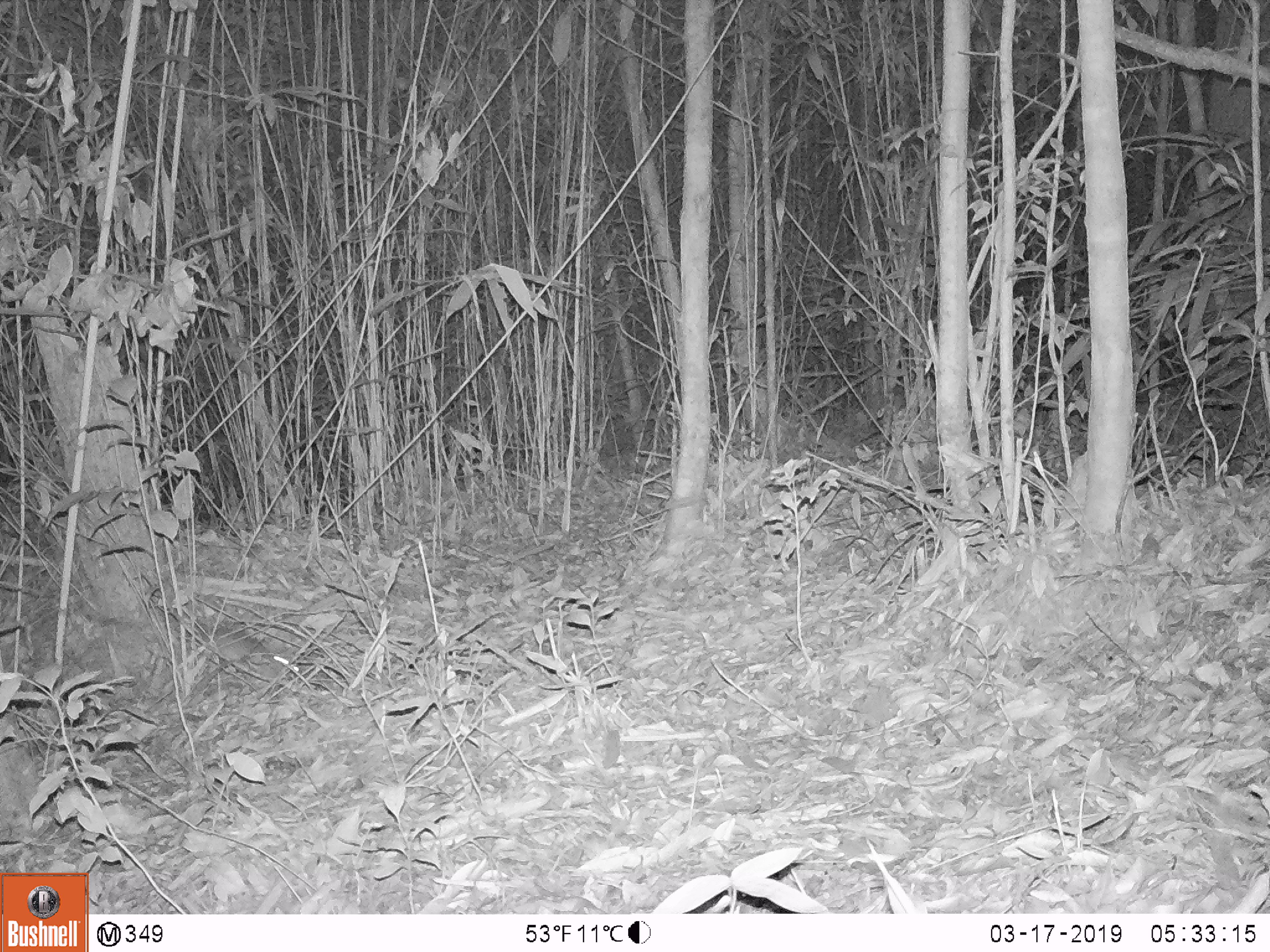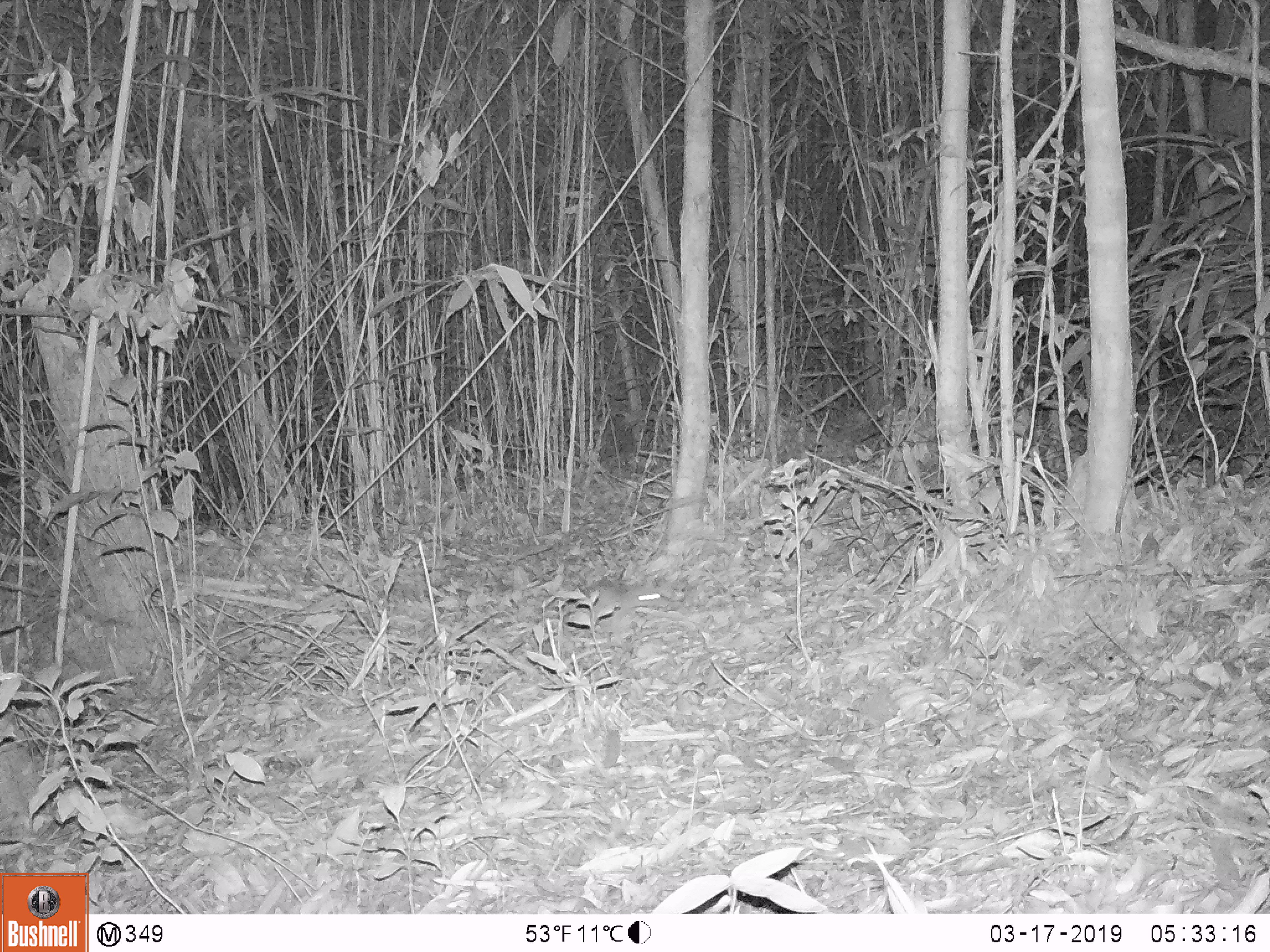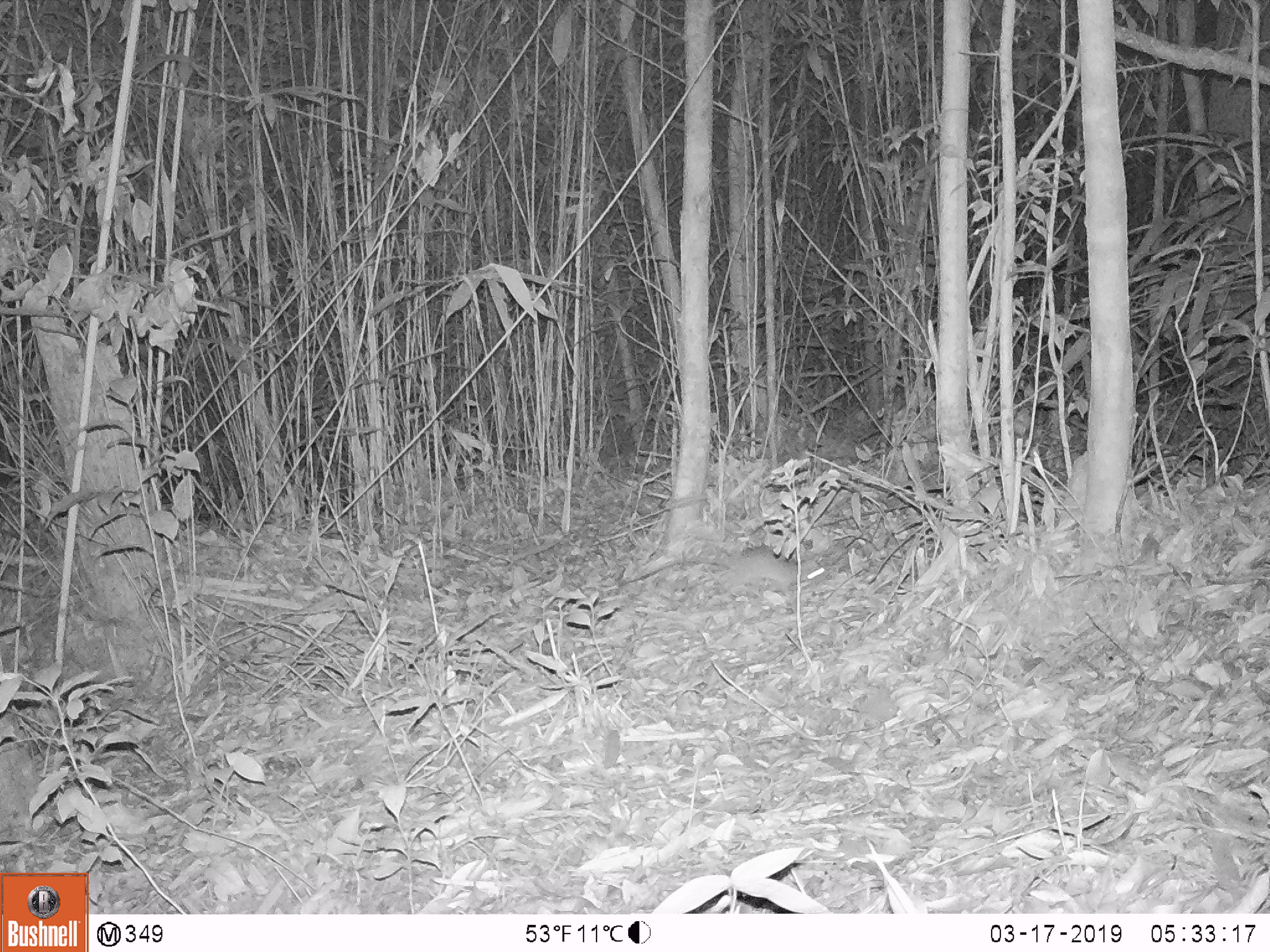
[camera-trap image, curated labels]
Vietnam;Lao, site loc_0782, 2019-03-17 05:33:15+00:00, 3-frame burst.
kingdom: Animalia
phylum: Chordata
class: Mammalia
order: Rodentia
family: Muridae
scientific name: Muridae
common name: old-world mice and rats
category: unidentified murid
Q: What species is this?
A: Unidentified murid (old-world mice and rats) (Muridae).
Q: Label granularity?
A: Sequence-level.